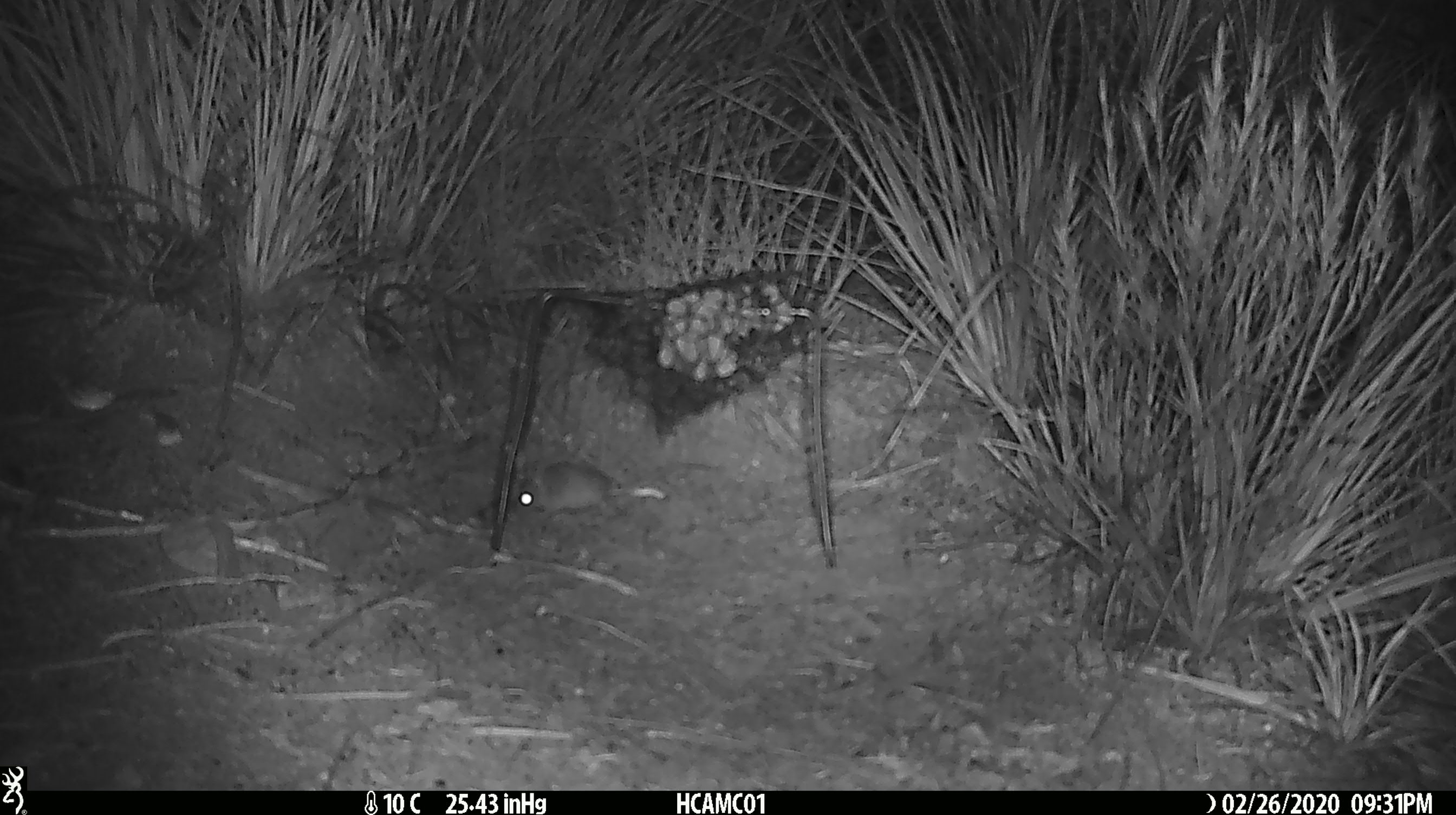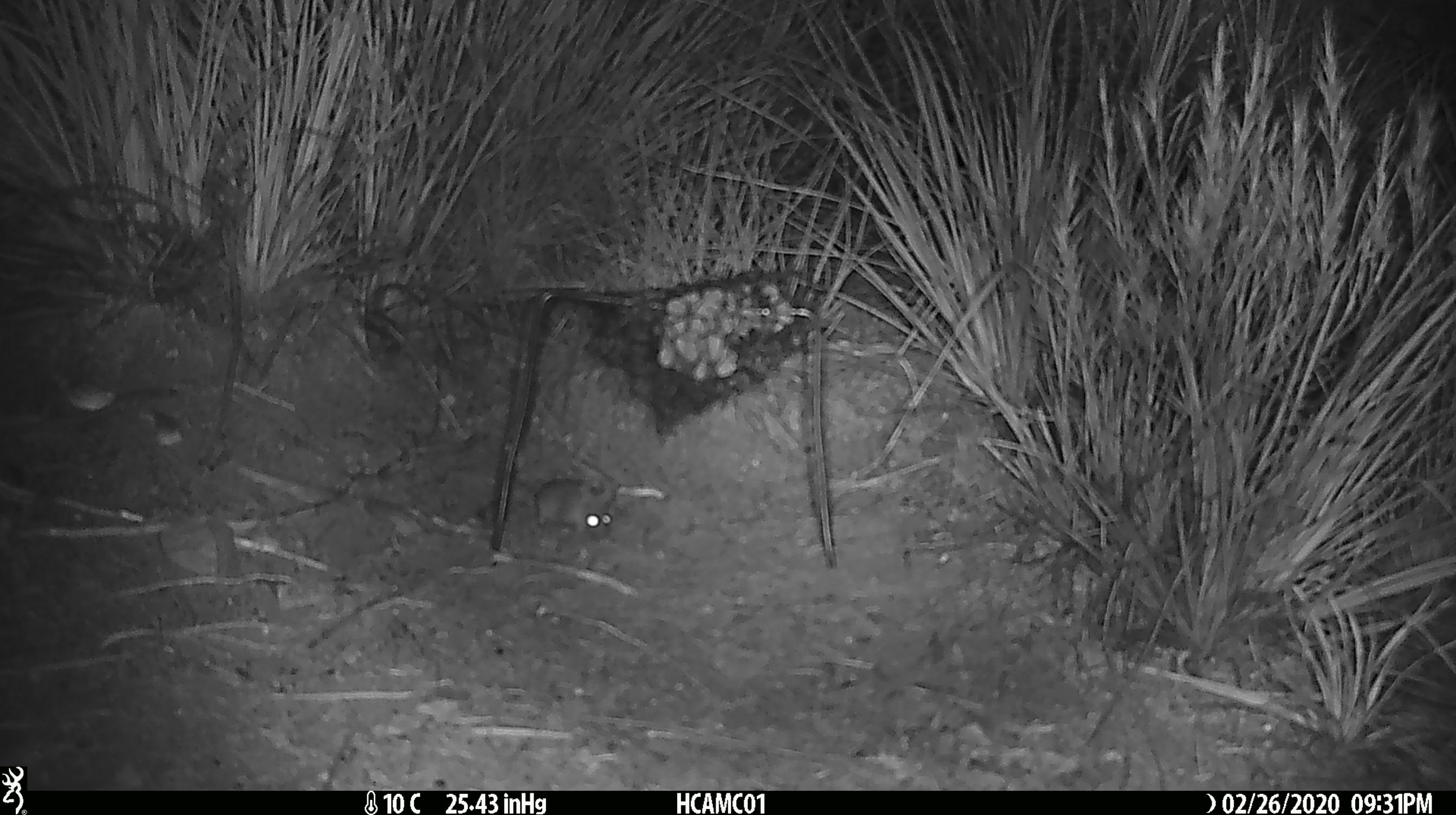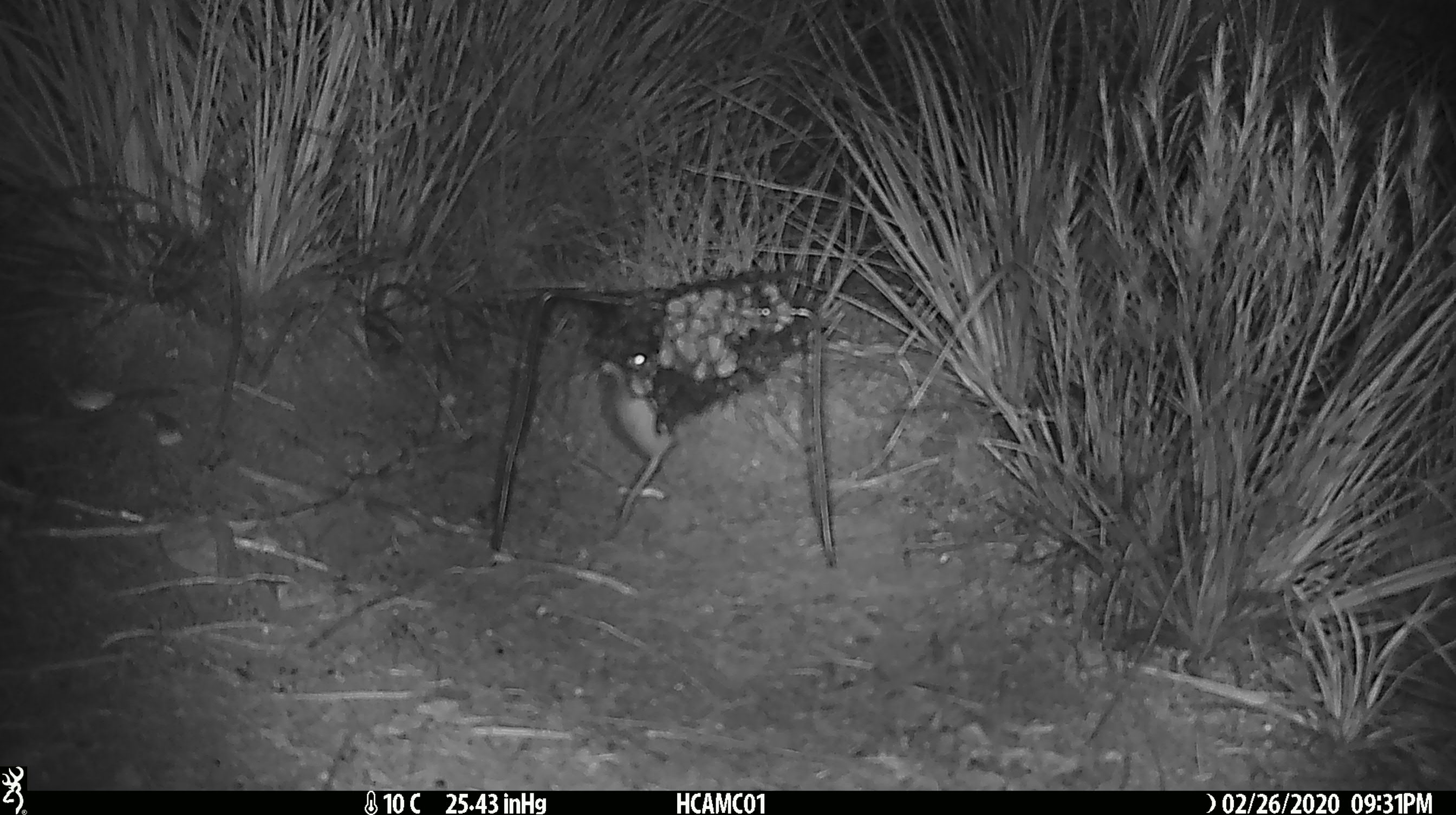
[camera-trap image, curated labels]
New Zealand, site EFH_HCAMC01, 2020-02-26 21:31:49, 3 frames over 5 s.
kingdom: Animalia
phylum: Chordata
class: Mammalia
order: Rodentia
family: Muridae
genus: Mus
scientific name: Mus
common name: mouse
Mouse (Mus).